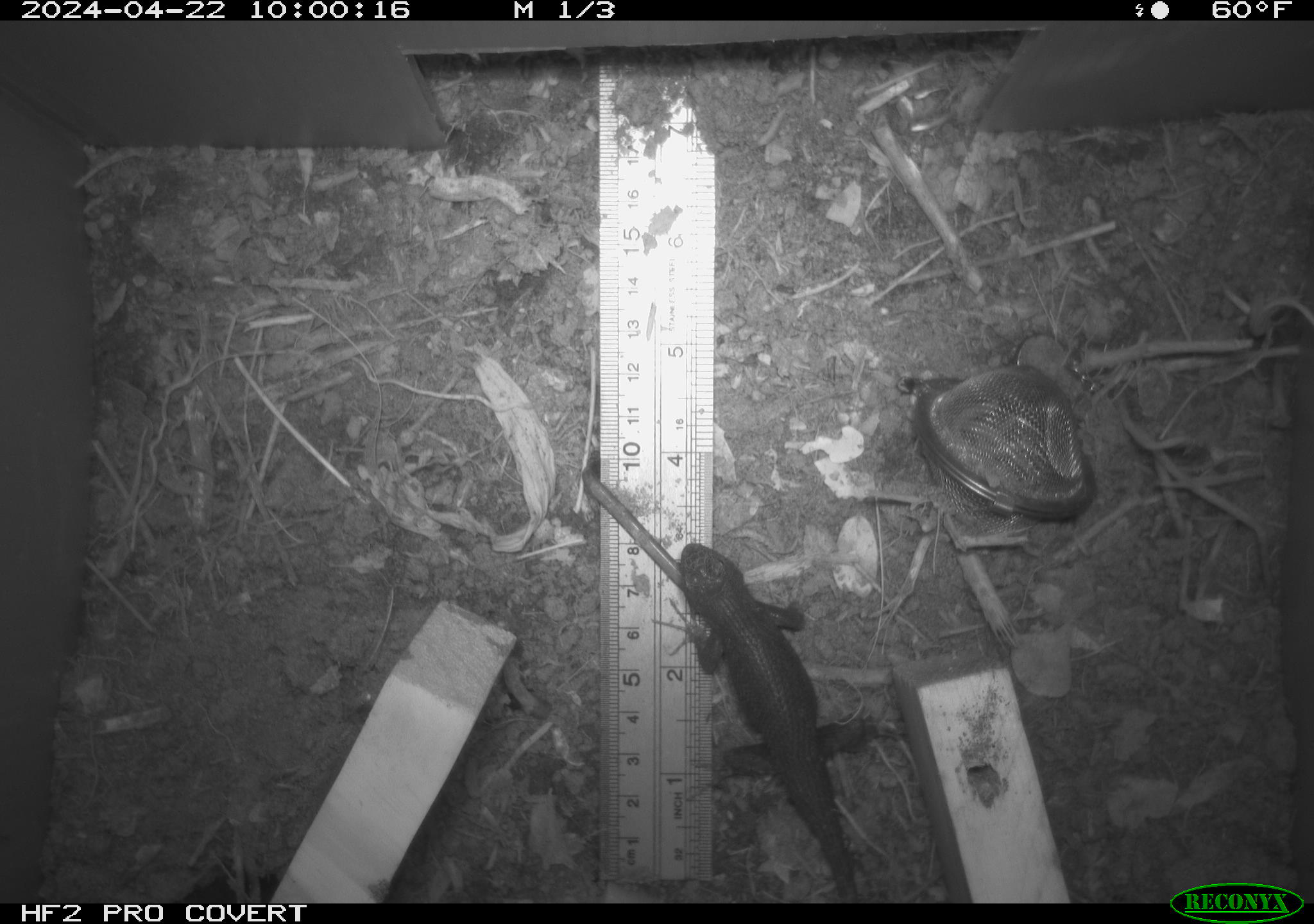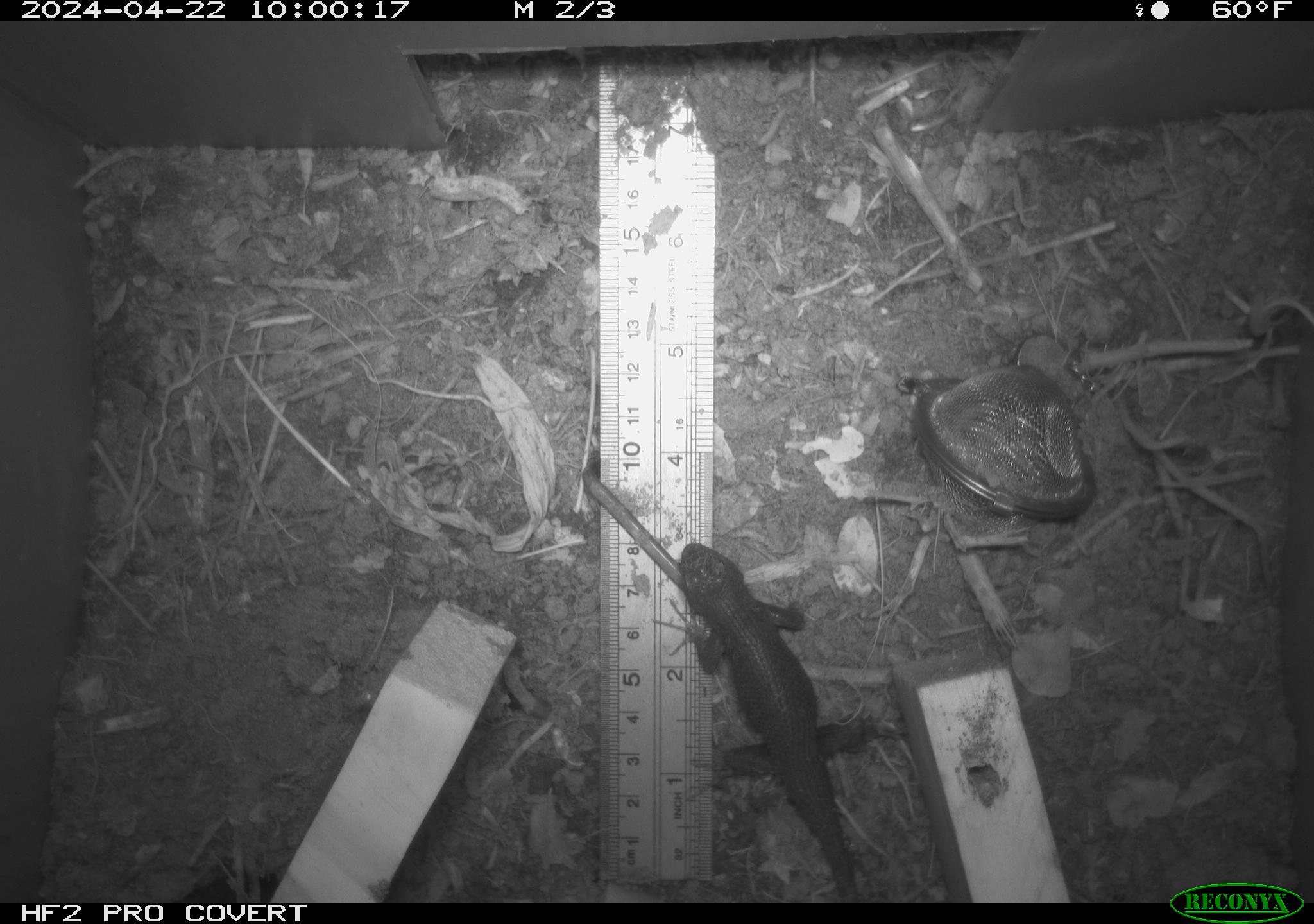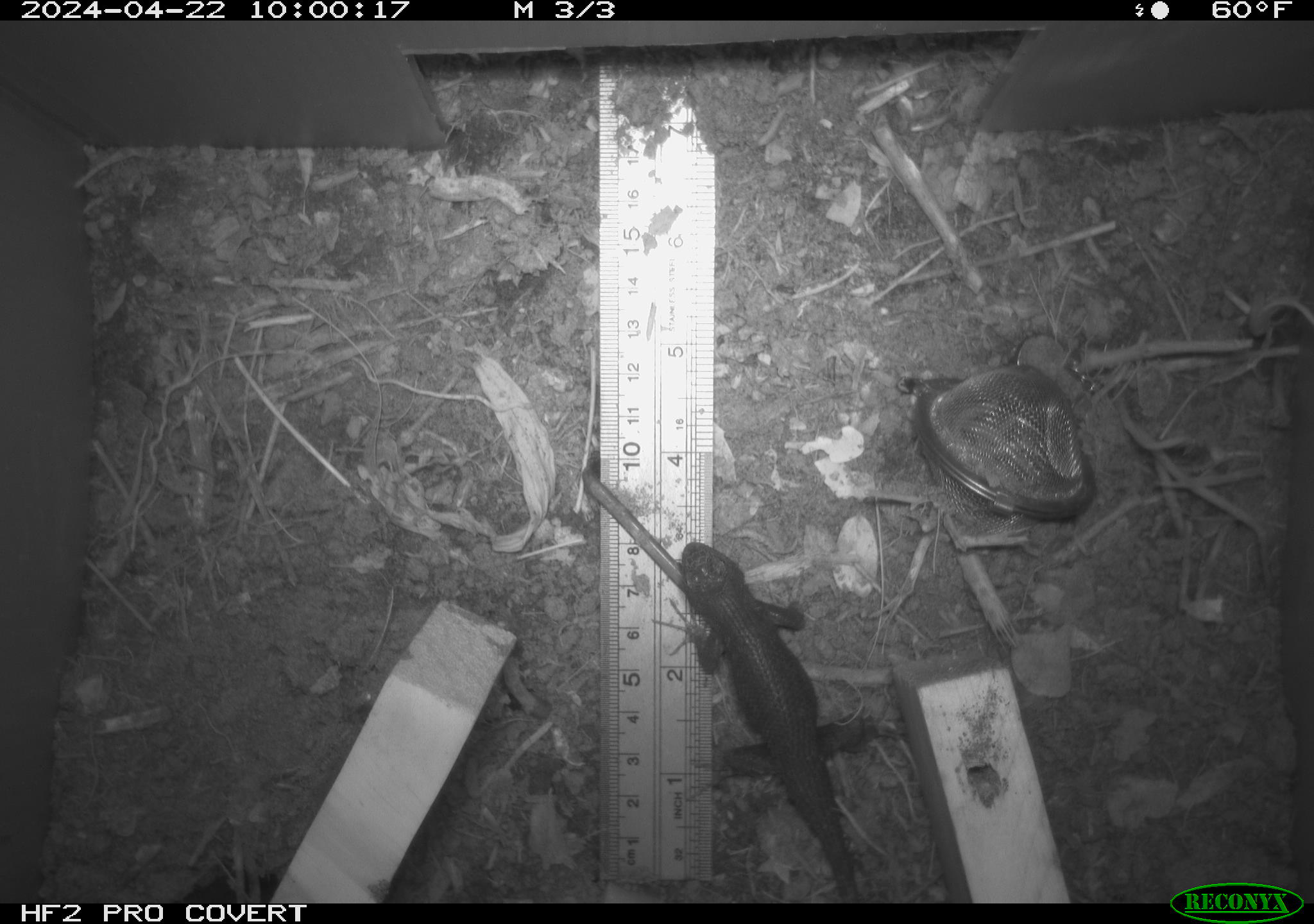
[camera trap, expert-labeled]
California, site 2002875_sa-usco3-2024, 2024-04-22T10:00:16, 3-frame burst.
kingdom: Animalia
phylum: Chordata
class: Reptilia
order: Squamata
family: Phrynosomatidae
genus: Sceloporus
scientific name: Sceloporus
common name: spiny lizards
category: sceloporus species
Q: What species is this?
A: Sceloporus species (spiny lizards) (Sceloporus).